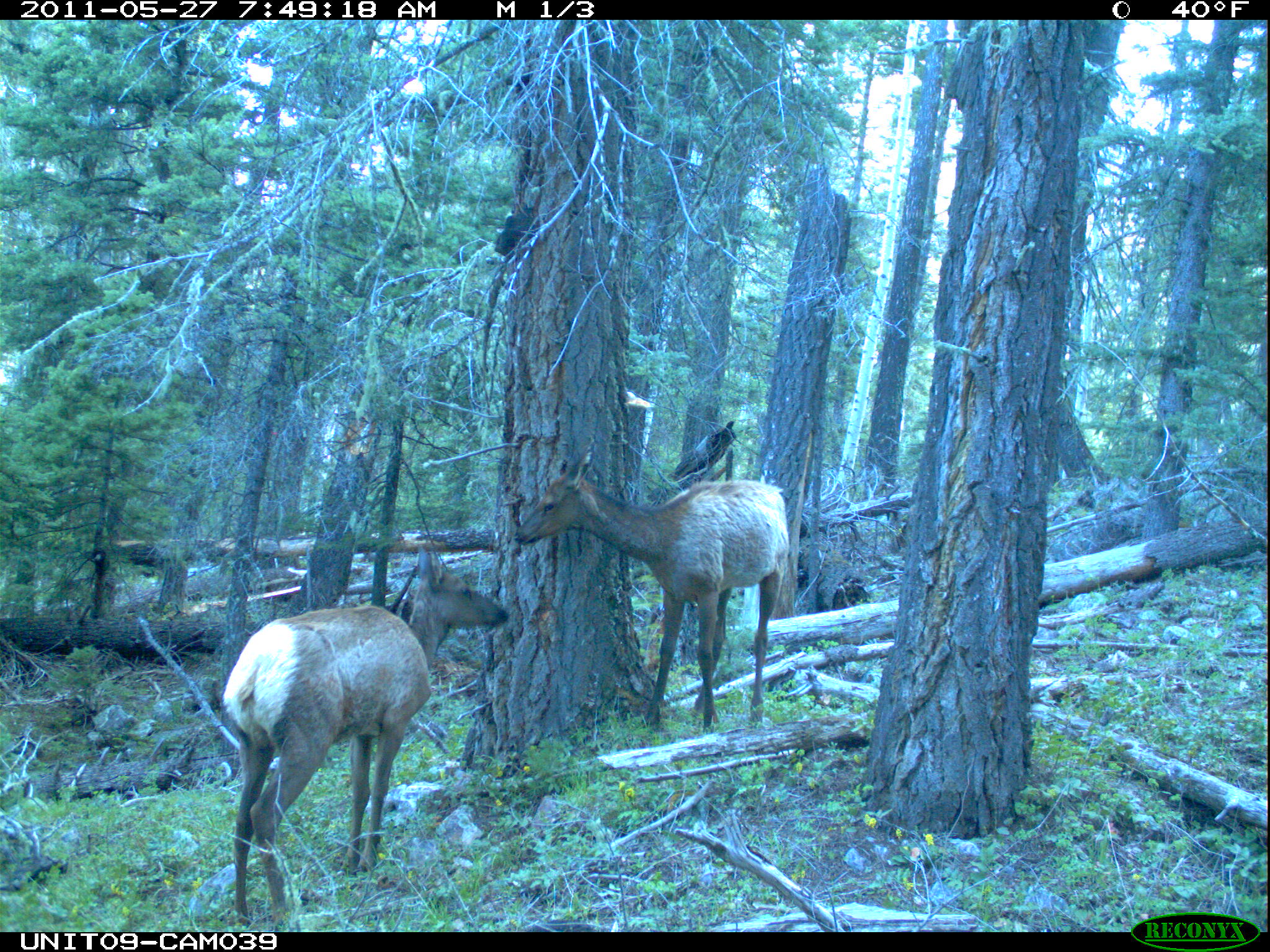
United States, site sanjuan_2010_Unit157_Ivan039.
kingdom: Animalia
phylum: Chordata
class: Mammalia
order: Artiodactyla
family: Cervidae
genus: Cervus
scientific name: Cervus elaphus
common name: red deer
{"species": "Cervus elaphus (red deer)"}